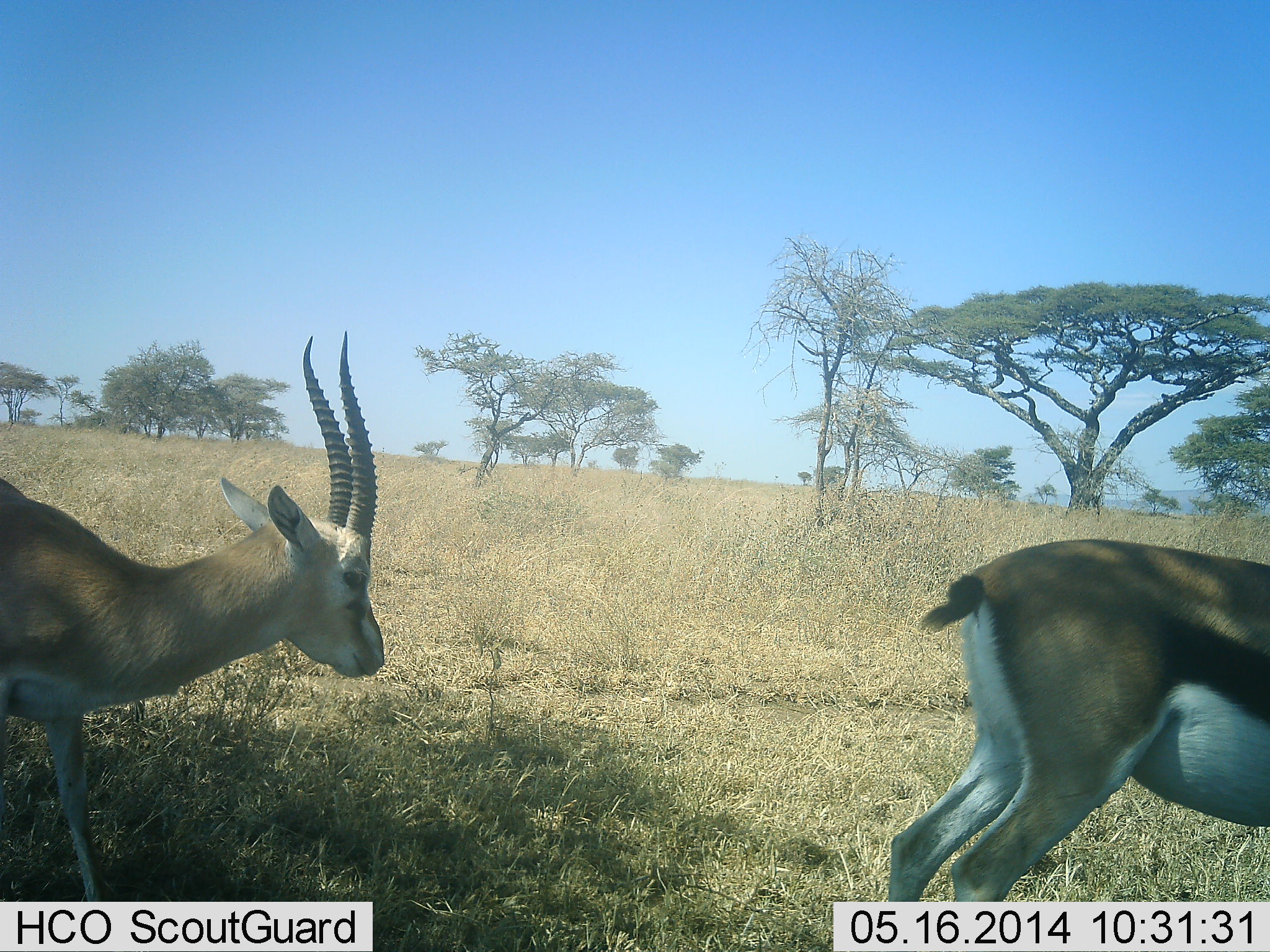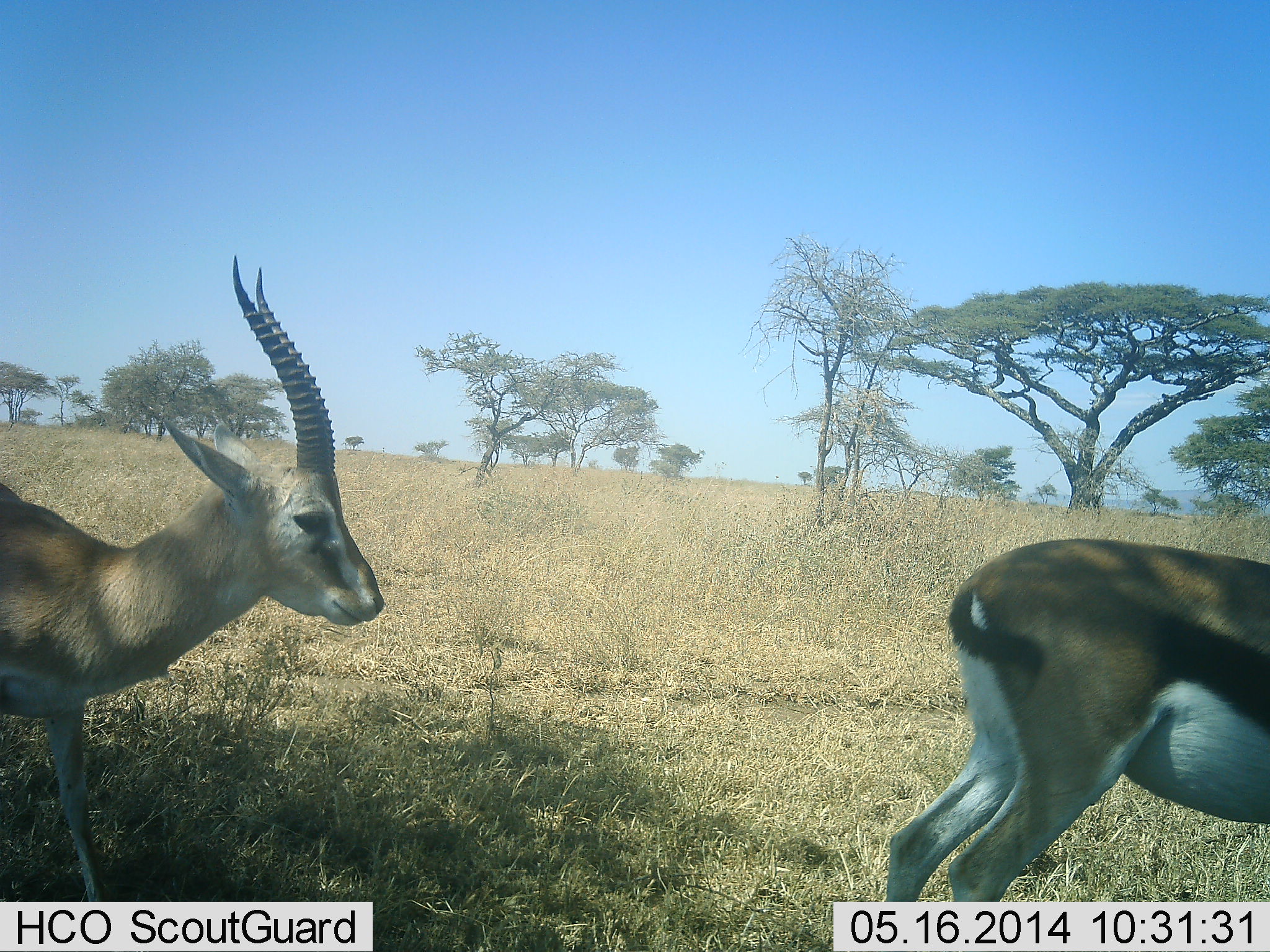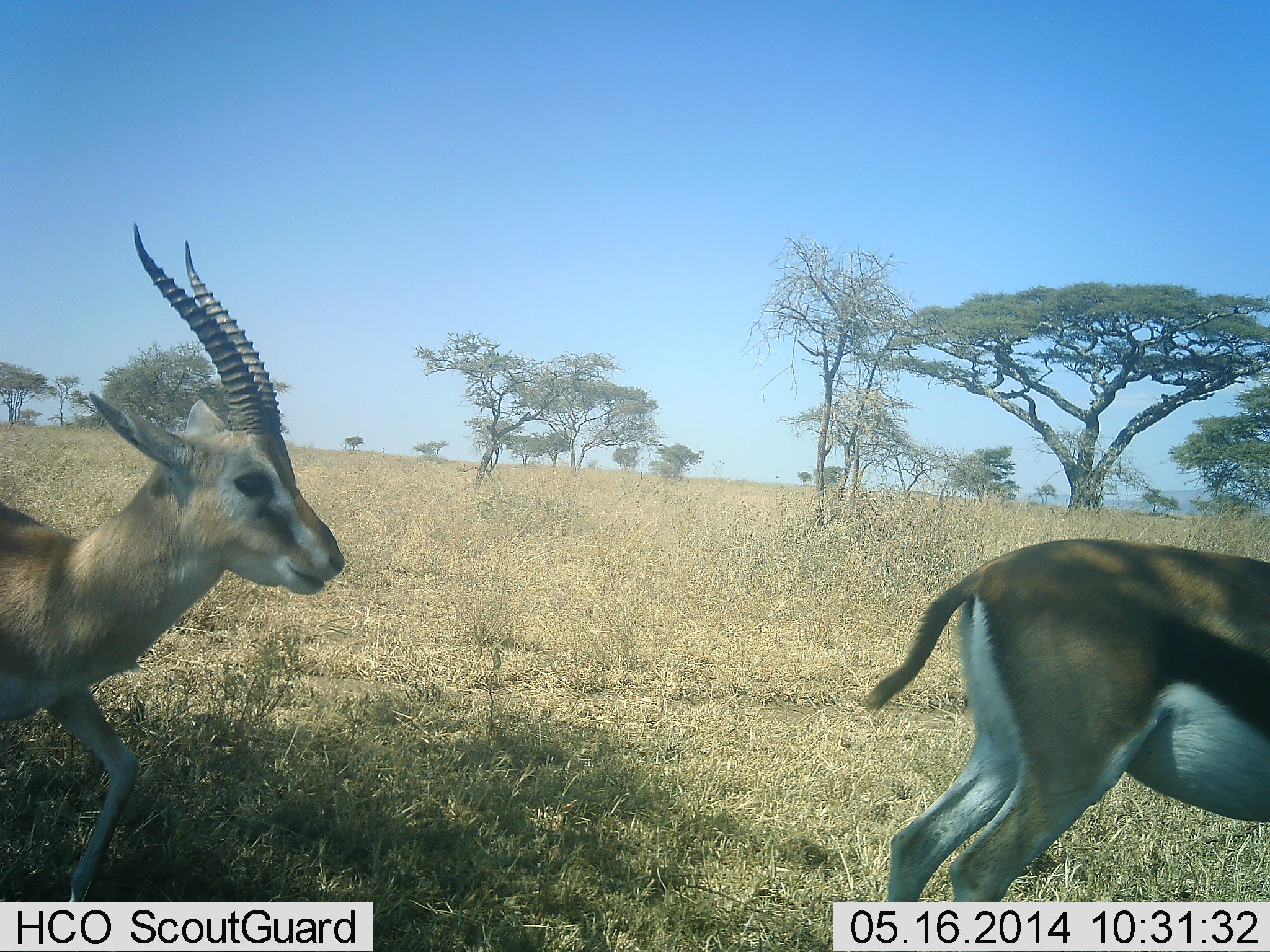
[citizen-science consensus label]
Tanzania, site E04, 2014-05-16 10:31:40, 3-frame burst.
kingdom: Animalia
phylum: Chordata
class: Mammalia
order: Artiodactyla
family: Bovidae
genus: Eudorcas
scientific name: Eudorcas thomsonii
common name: thomson's gazelle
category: gazellethomsons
Gazellethomsons (thomson's gazelle) (Eudorcas thomsonii), count 2. Behavior (volunteer vote fractions): standing 90%, resting 0%, moving 20%, interacting 0%. Young present (vote fraction): 0%. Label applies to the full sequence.